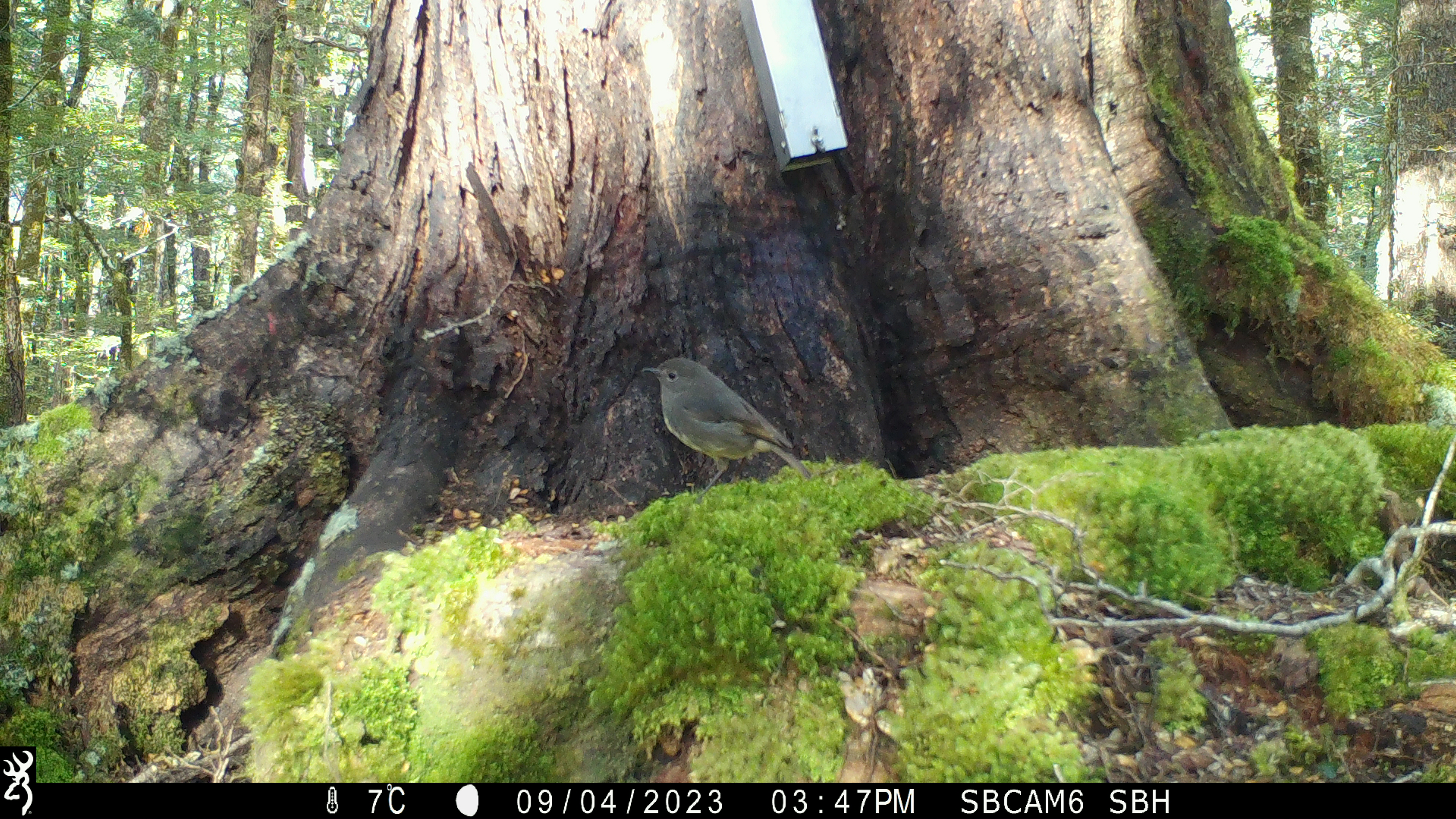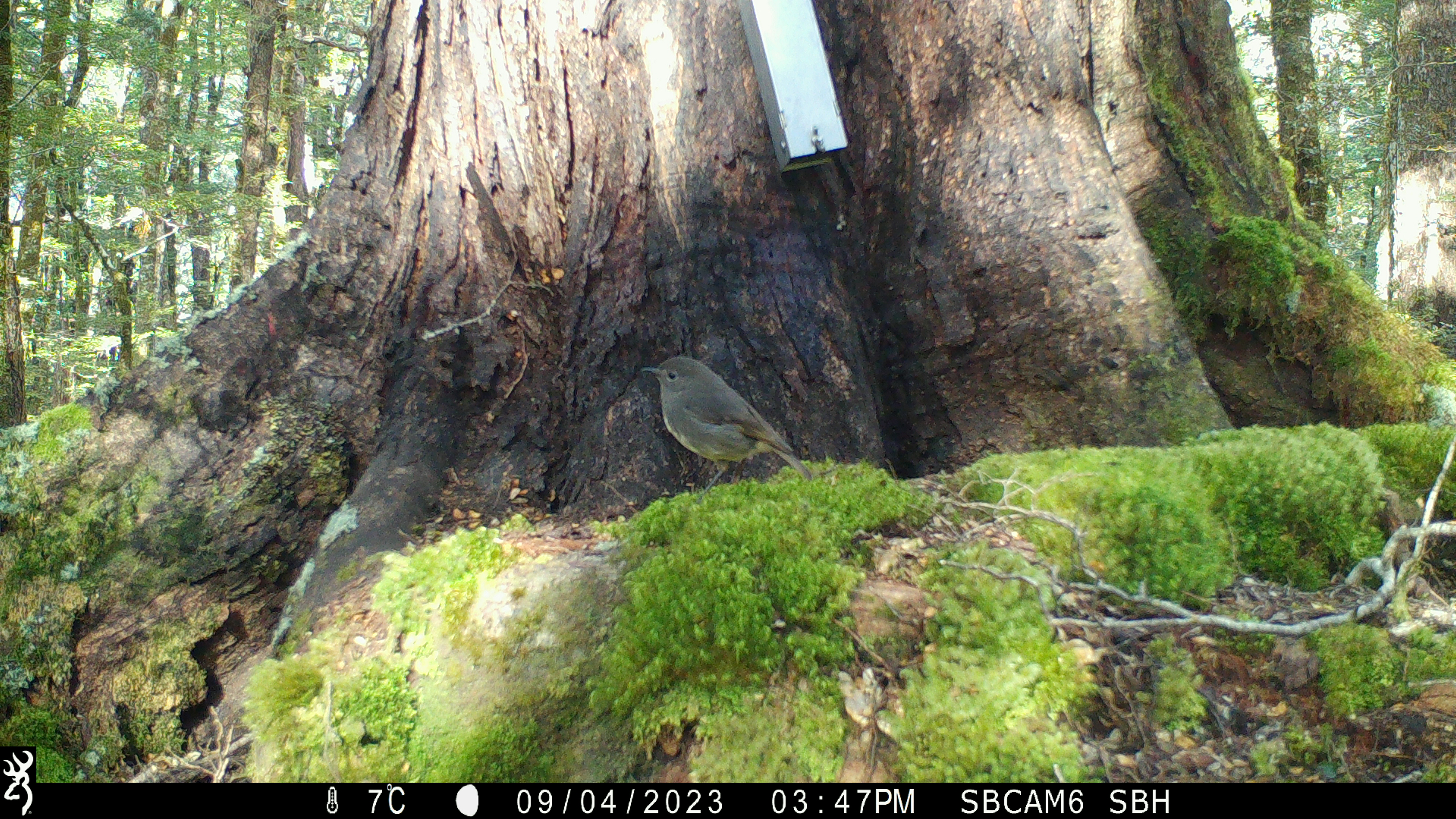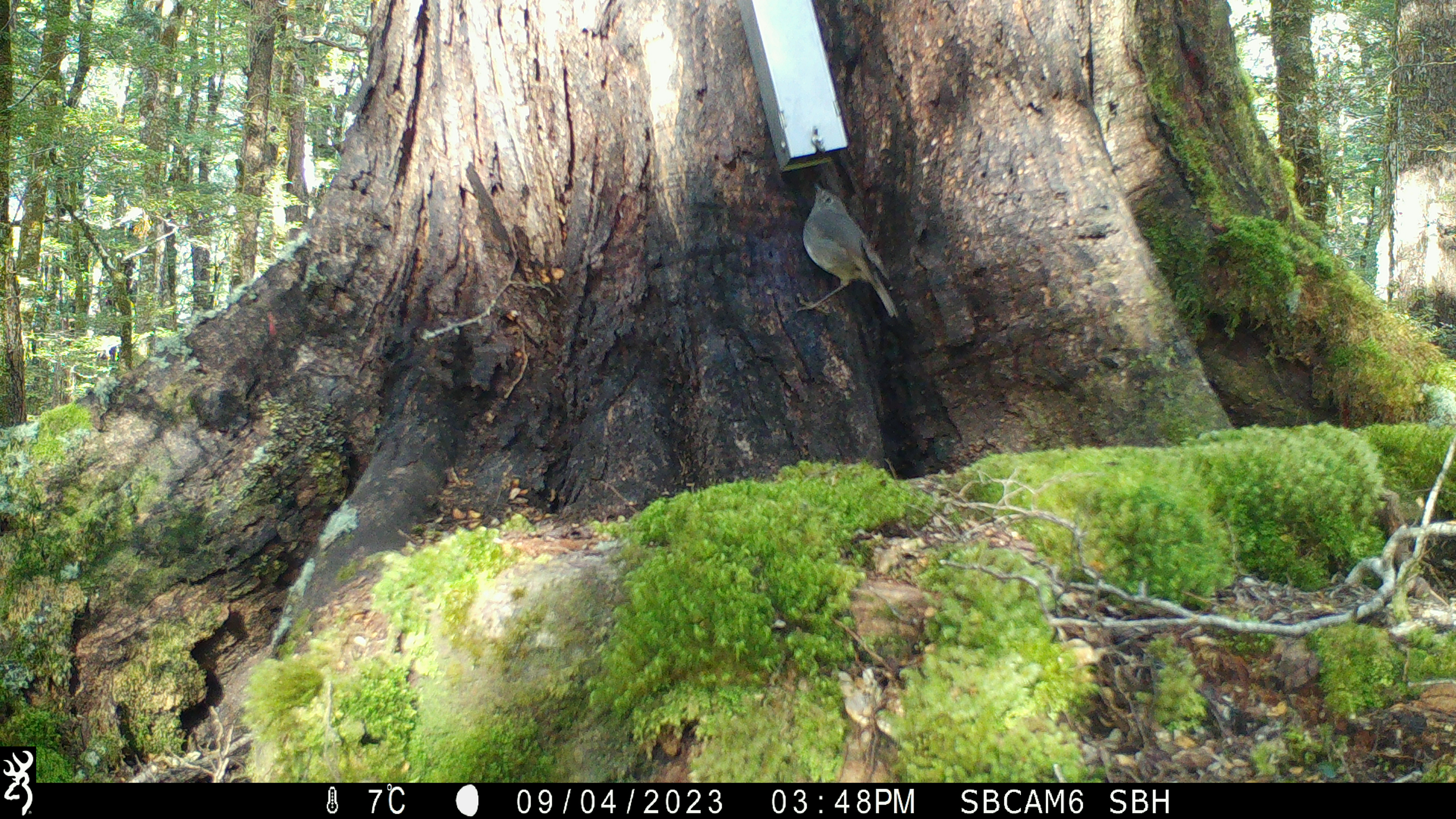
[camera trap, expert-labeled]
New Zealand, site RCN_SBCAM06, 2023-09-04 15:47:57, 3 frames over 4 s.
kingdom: Animalia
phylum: Chordata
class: Aves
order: Passeriformes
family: Petroicidae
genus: Petroica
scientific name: Petroica australis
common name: new zealand robin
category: robin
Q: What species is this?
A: Robin (new zealand robin) (Petroica australis).